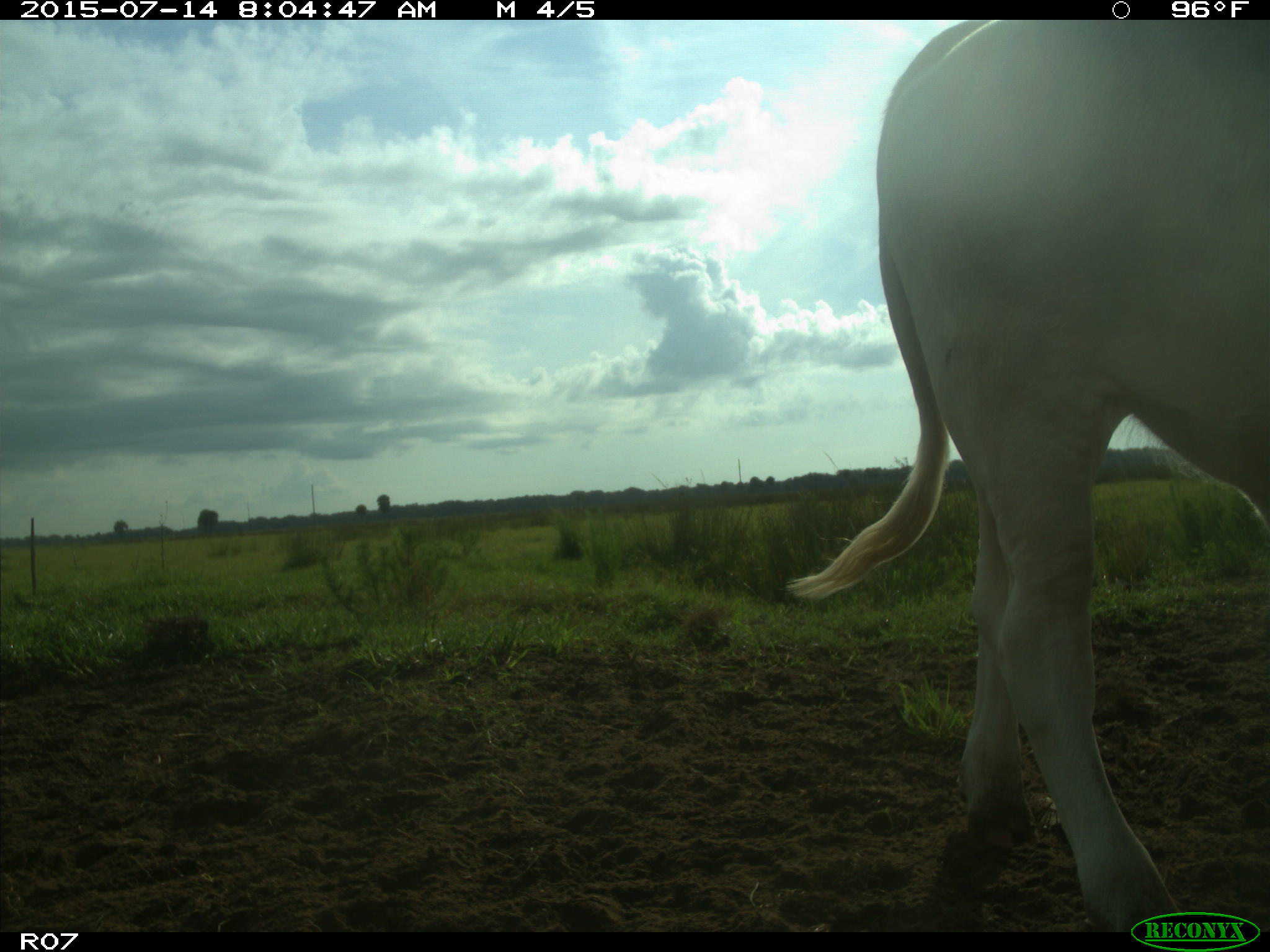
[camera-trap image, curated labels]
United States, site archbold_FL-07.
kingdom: Animalia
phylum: Chordata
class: Mammalia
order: Artiodactyla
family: Bovidae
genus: Bos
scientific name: Bos taurus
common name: domestic cow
Bos taurus (domestic cow).